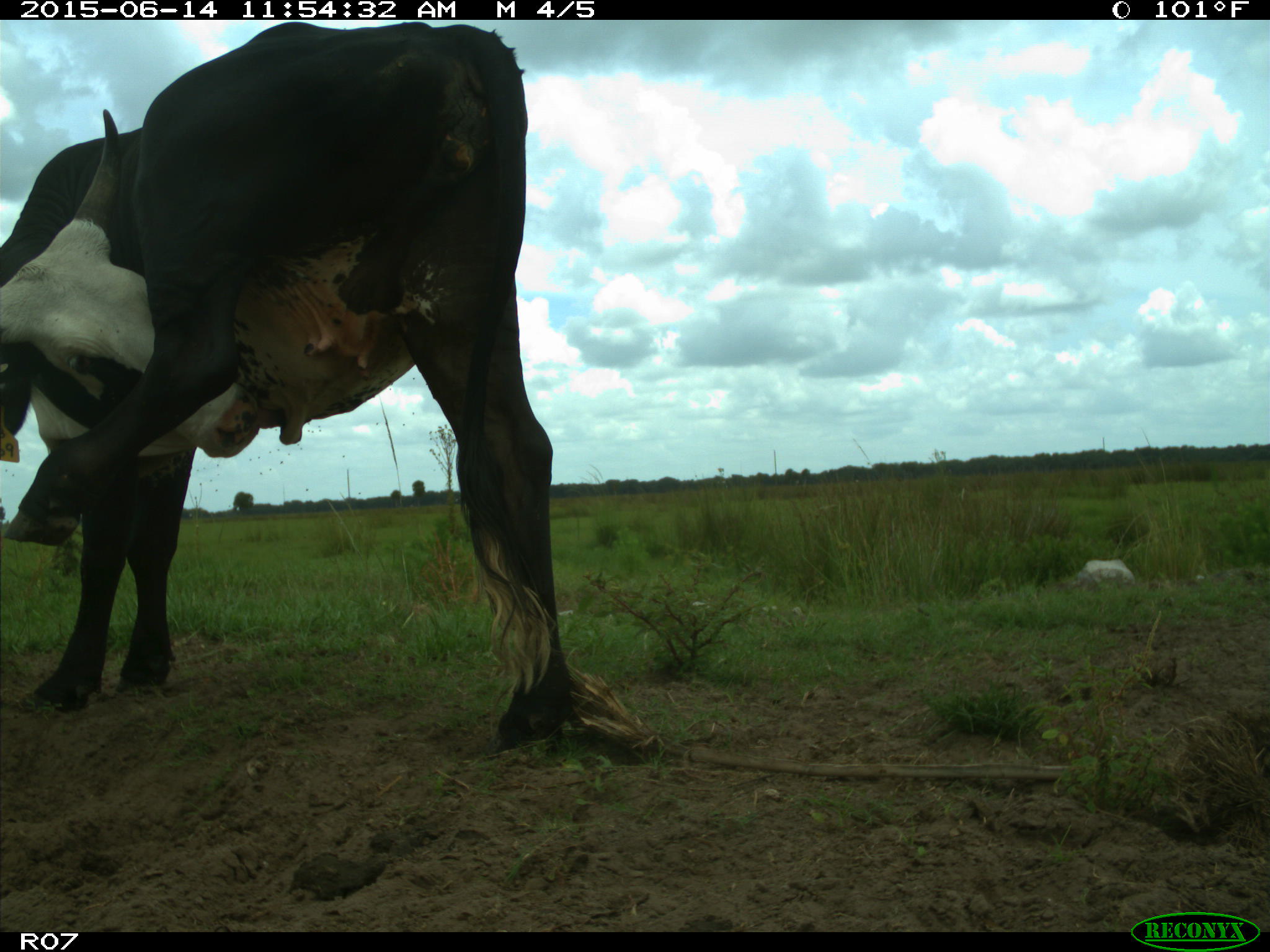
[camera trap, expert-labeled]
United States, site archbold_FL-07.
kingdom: Animalia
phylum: Chordata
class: Mammalia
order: Artiodactyla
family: Bovidae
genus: Bos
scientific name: Bos taurus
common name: domestic cow